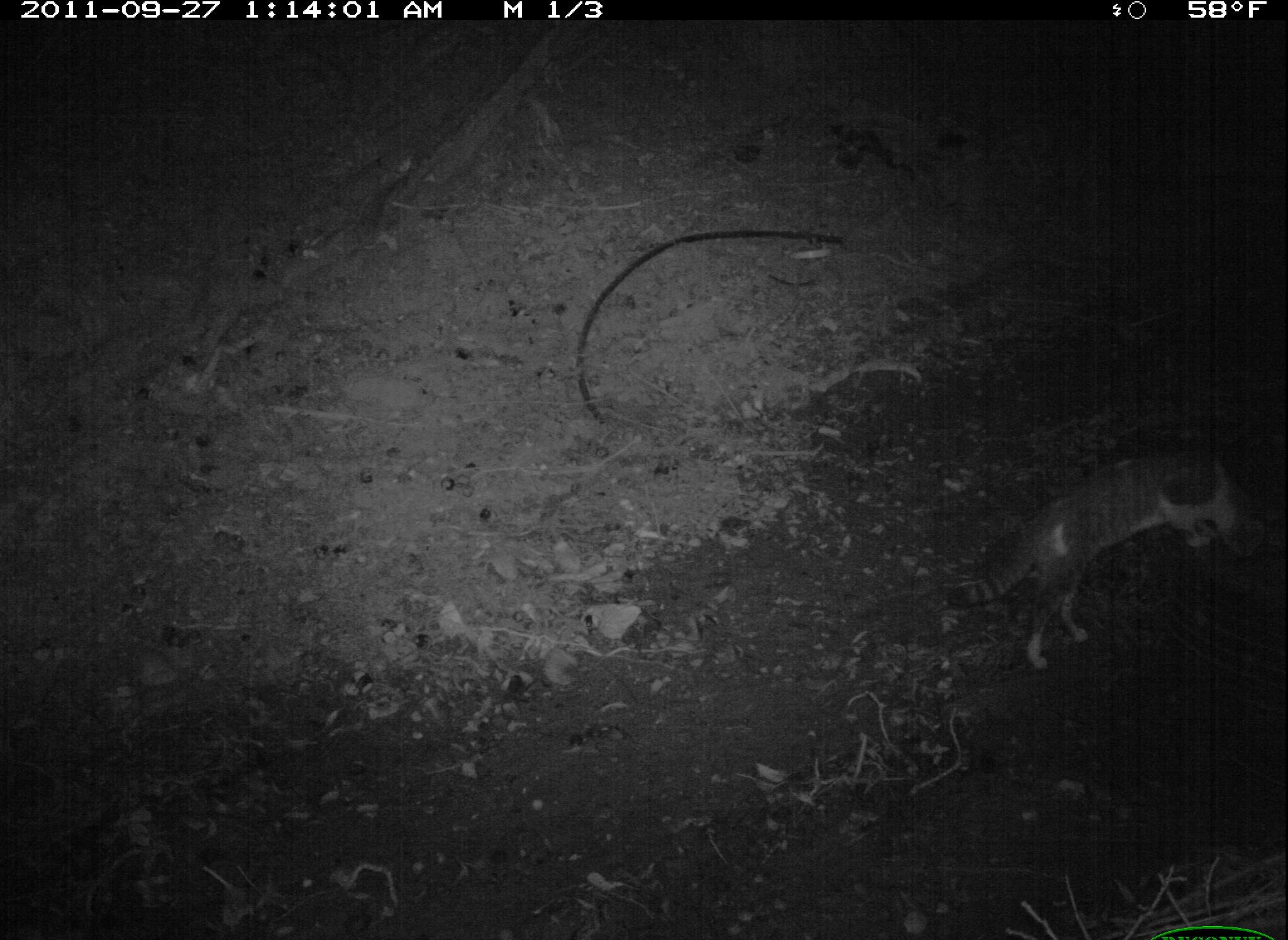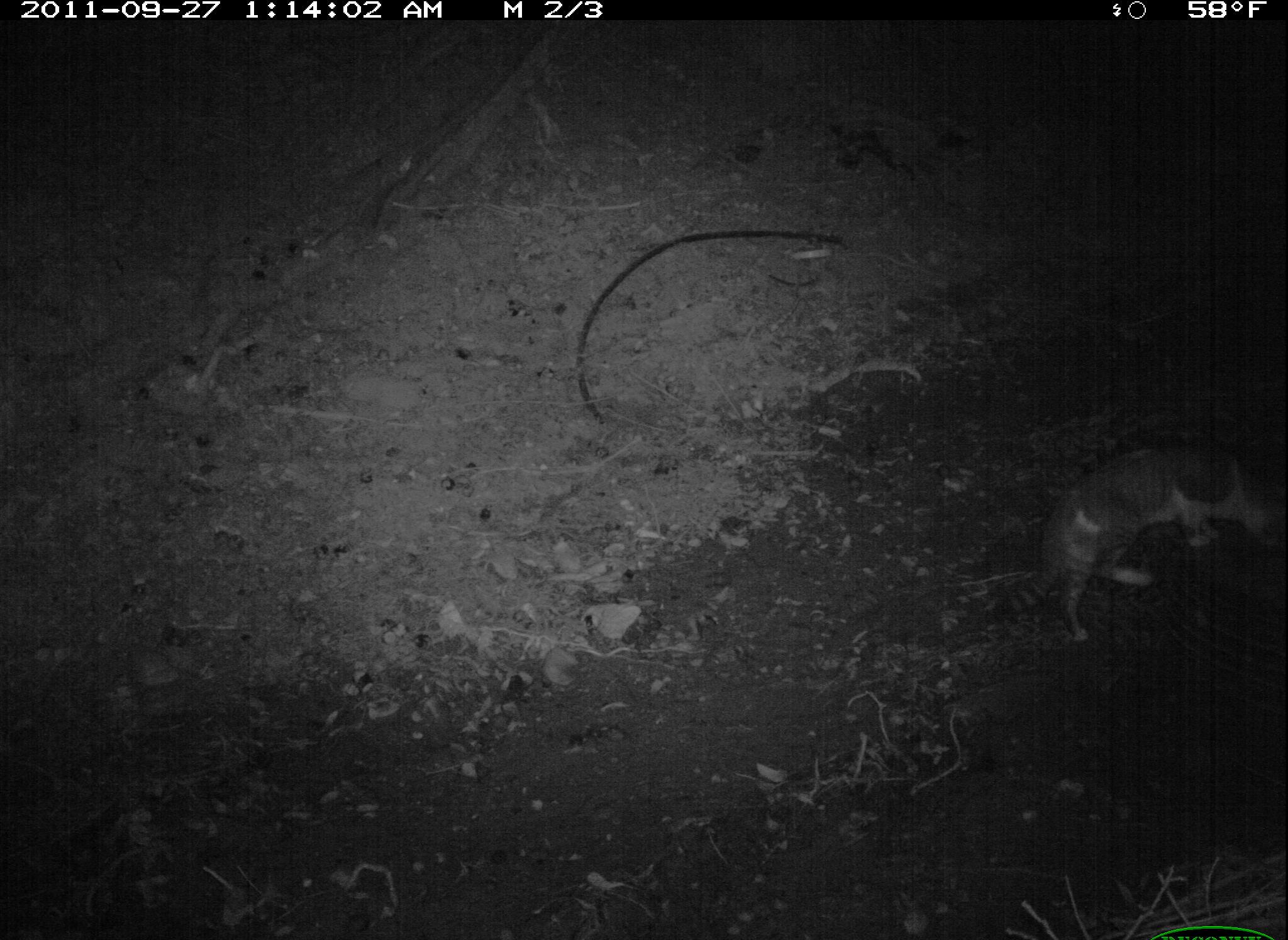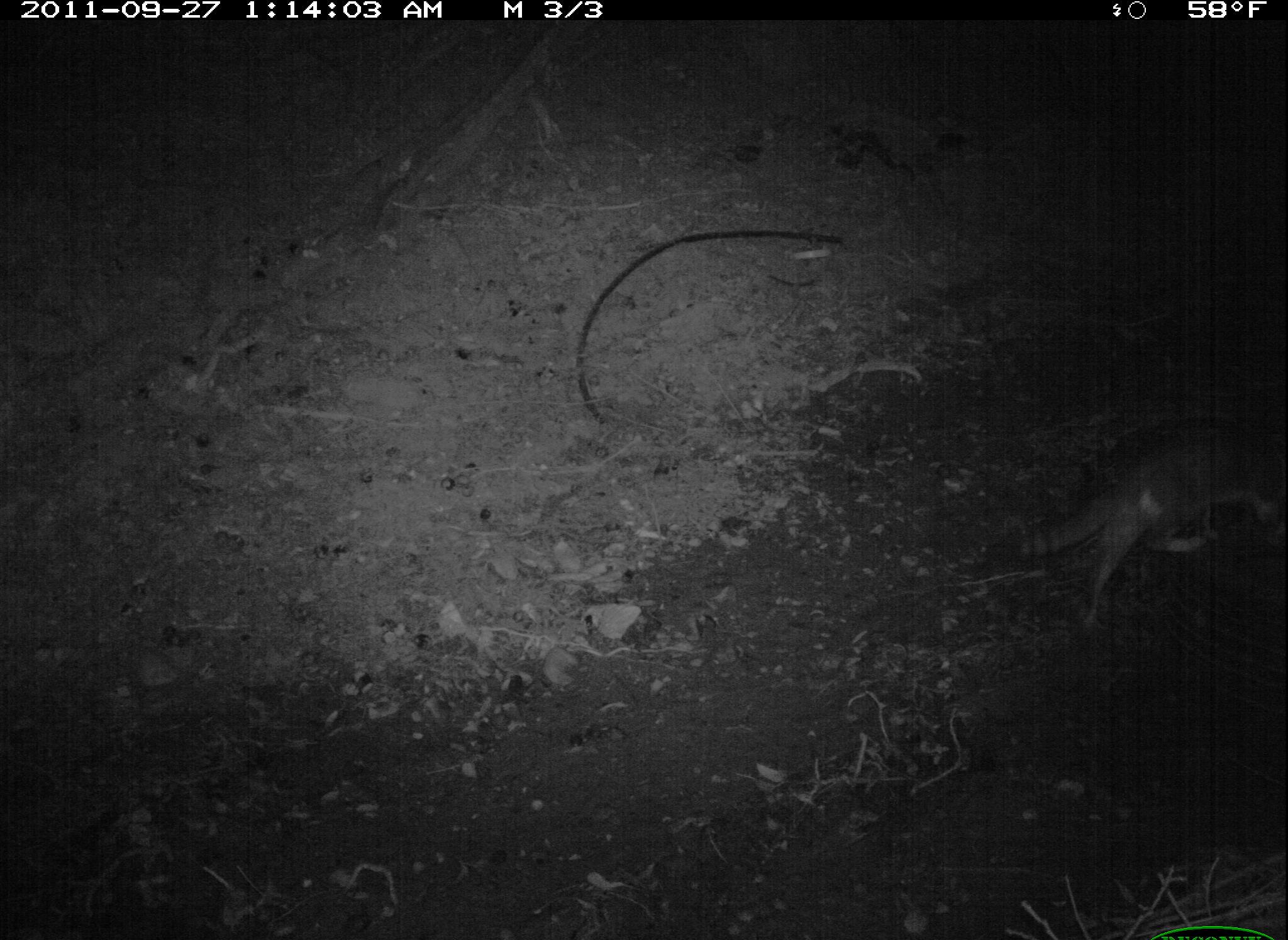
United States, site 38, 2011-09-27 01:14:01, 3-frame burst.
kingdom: Animalia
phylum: Chordata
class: Mammalia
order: Carnivora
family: Felidae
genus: Felis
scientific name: Felis catus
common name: cat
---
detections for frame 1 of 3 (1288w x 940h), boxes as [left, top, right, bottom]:
cat: [945, 435, 1278, 685]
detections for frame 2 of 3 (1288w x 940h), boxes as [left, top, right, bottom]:
cat: [971, 422, 1275, 652]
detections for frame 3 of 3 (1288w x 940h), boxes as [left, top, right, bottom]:
cat: [995, 399, 1286, 644]